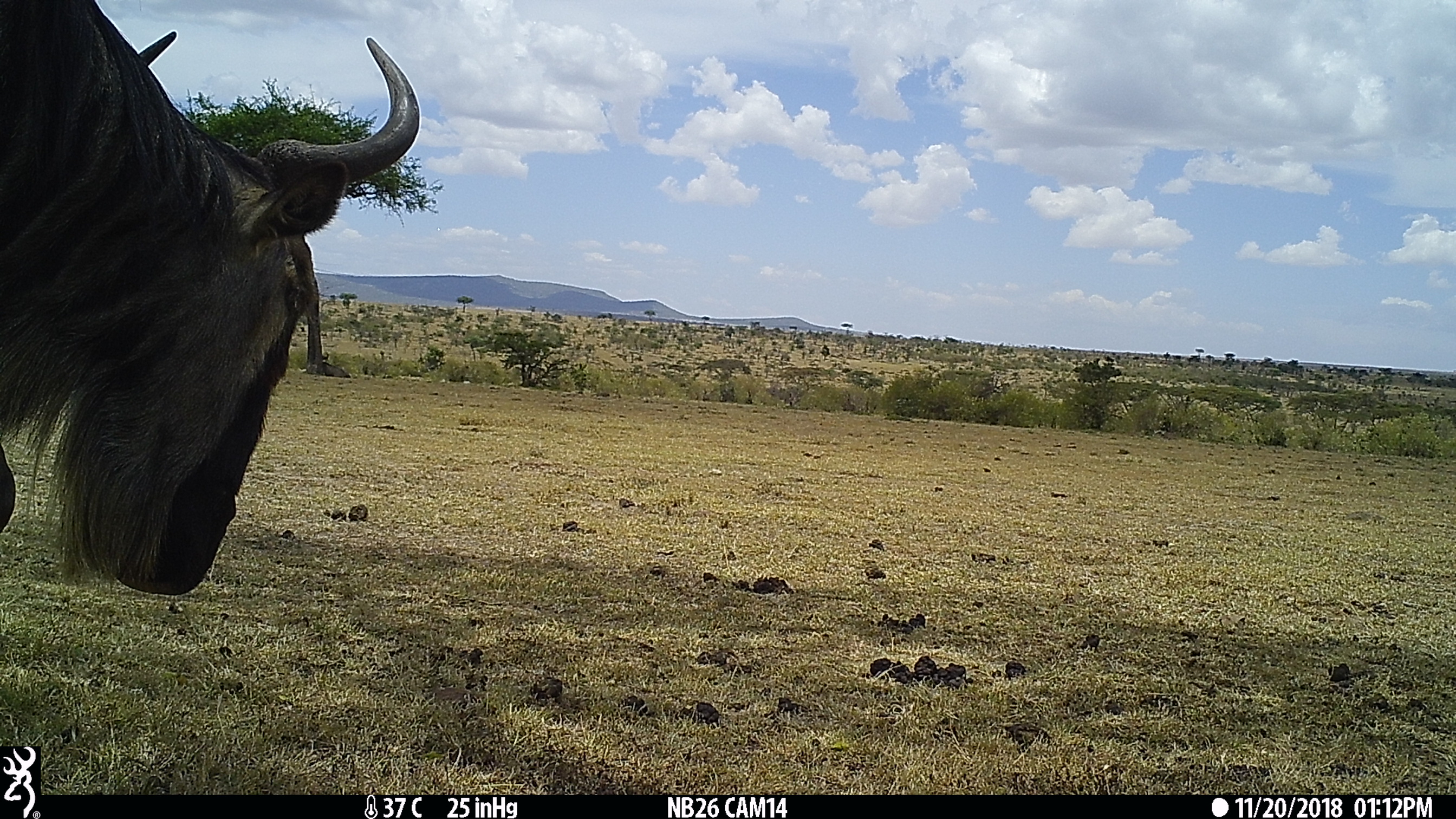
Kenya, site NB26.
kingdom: Animalia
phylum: Chordata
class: Mammalia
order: Artiodactyla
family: Bovidae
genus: Connochaetes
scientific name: Connochaetes taurinus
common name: blue wildebeest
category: wildebeest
Wildebeest (blue wildebeest) (Connochaetes taurinus).